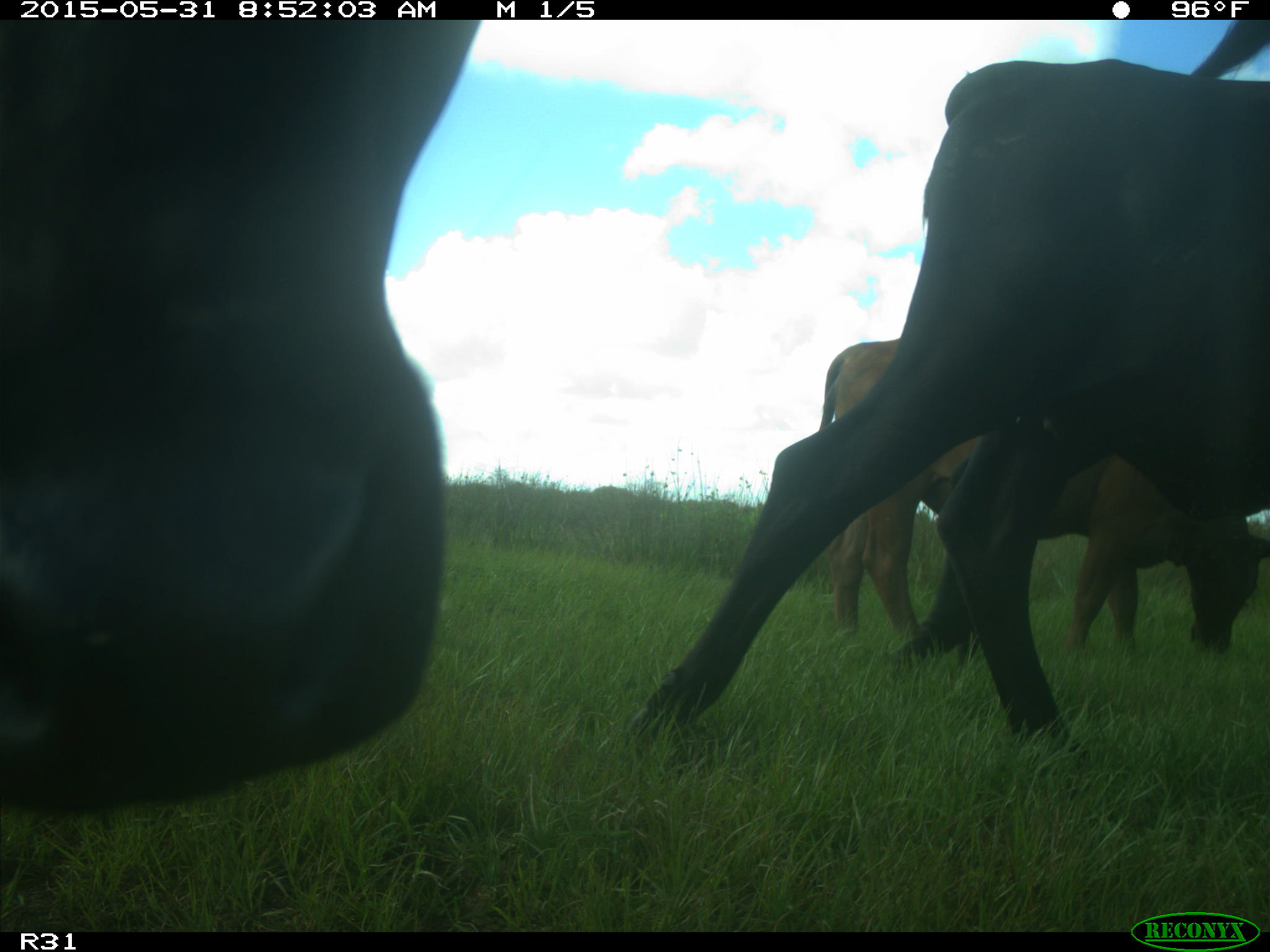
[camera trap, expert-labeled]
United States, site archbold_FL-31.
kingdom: Animalia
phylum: Chordata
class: Mammalia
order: Artiodactyla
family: Bovidae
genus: Bos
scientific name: Bos taurus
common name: domestic cow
Bos taurus (domestic cow).